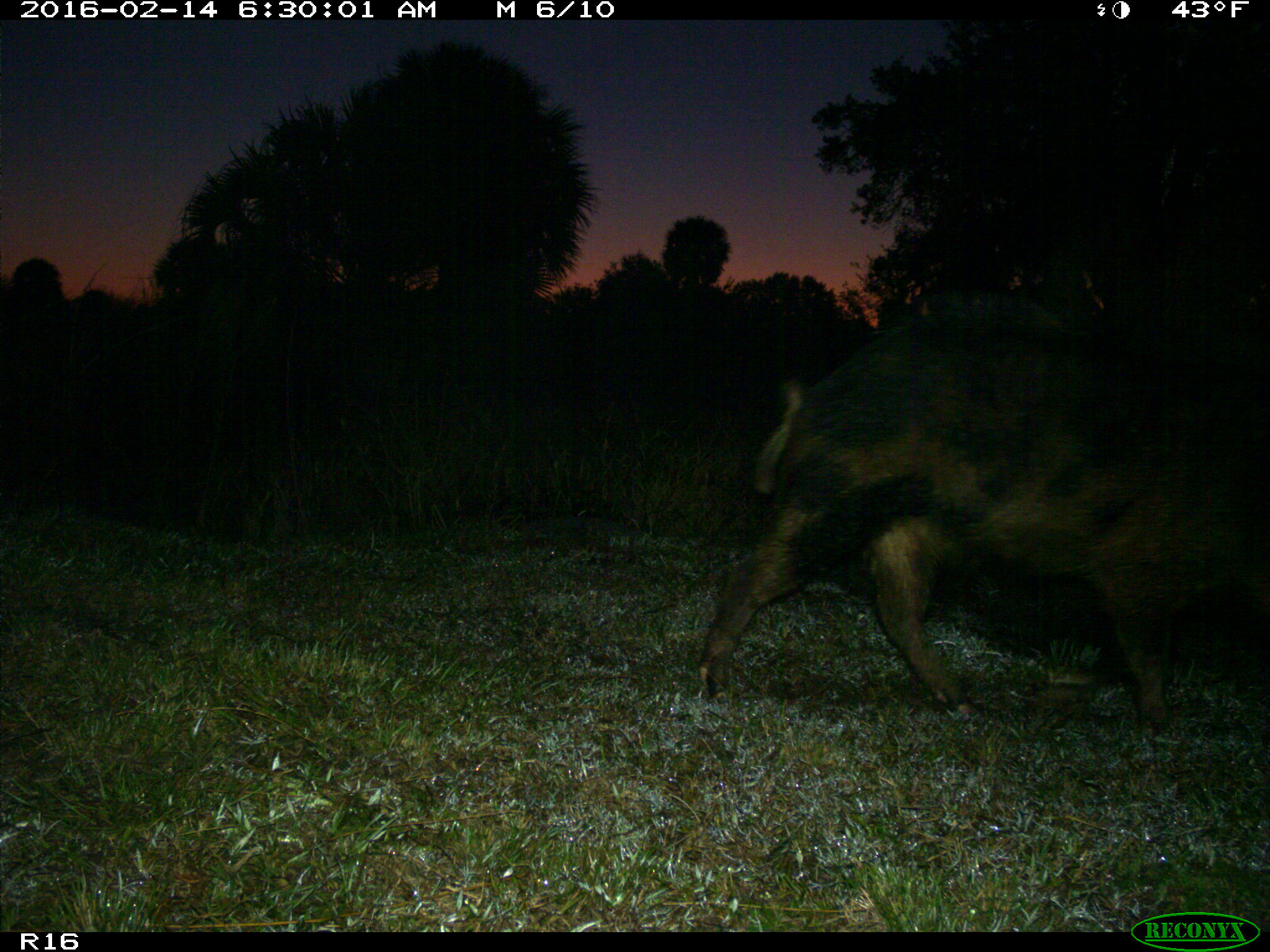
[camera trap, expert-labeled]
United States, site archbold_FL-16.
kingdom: Animalia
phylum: Chordata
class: Mammalia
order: Artiodactyla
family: Suidae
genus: Sus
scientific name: Sus scrofa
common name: wild boar